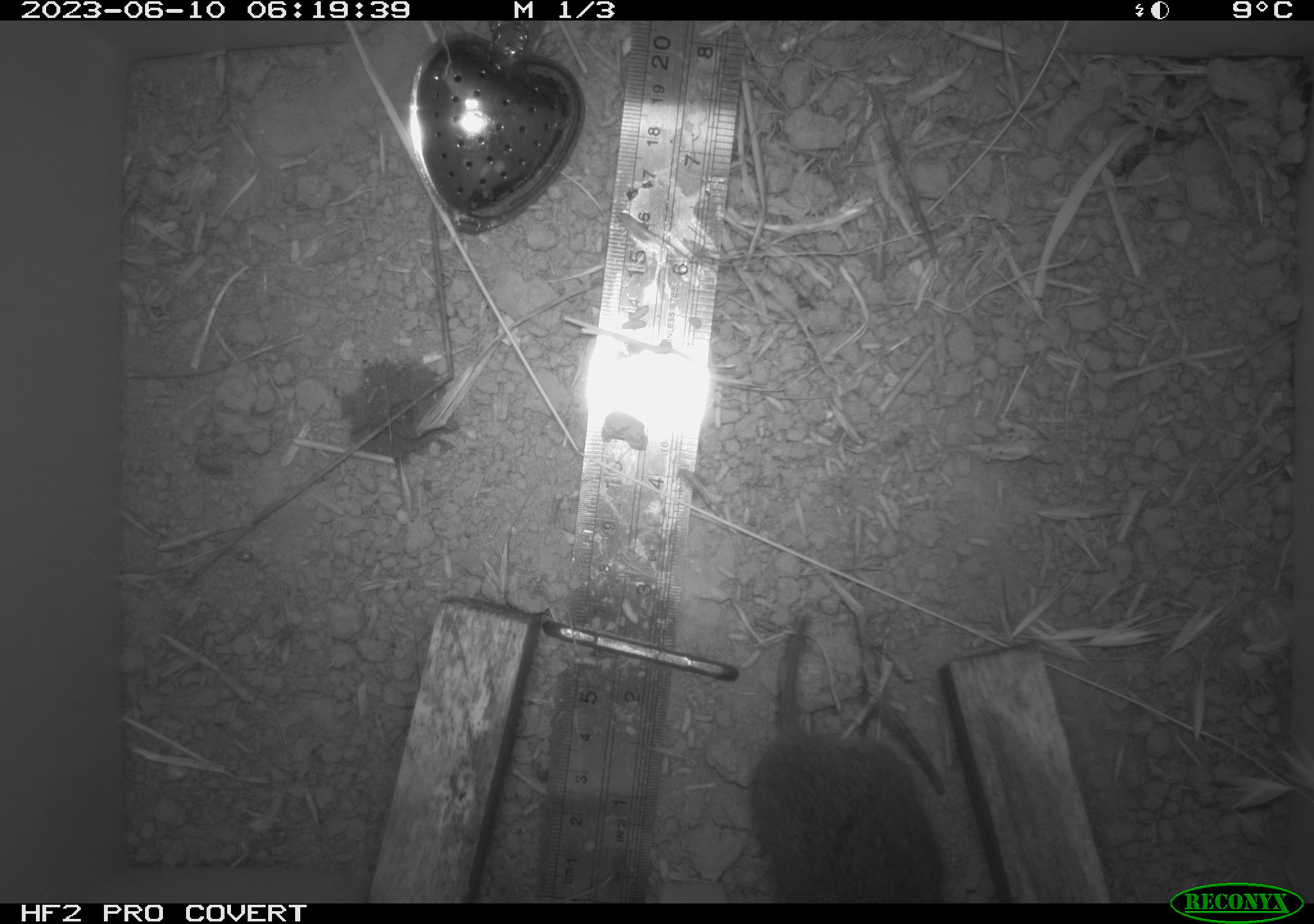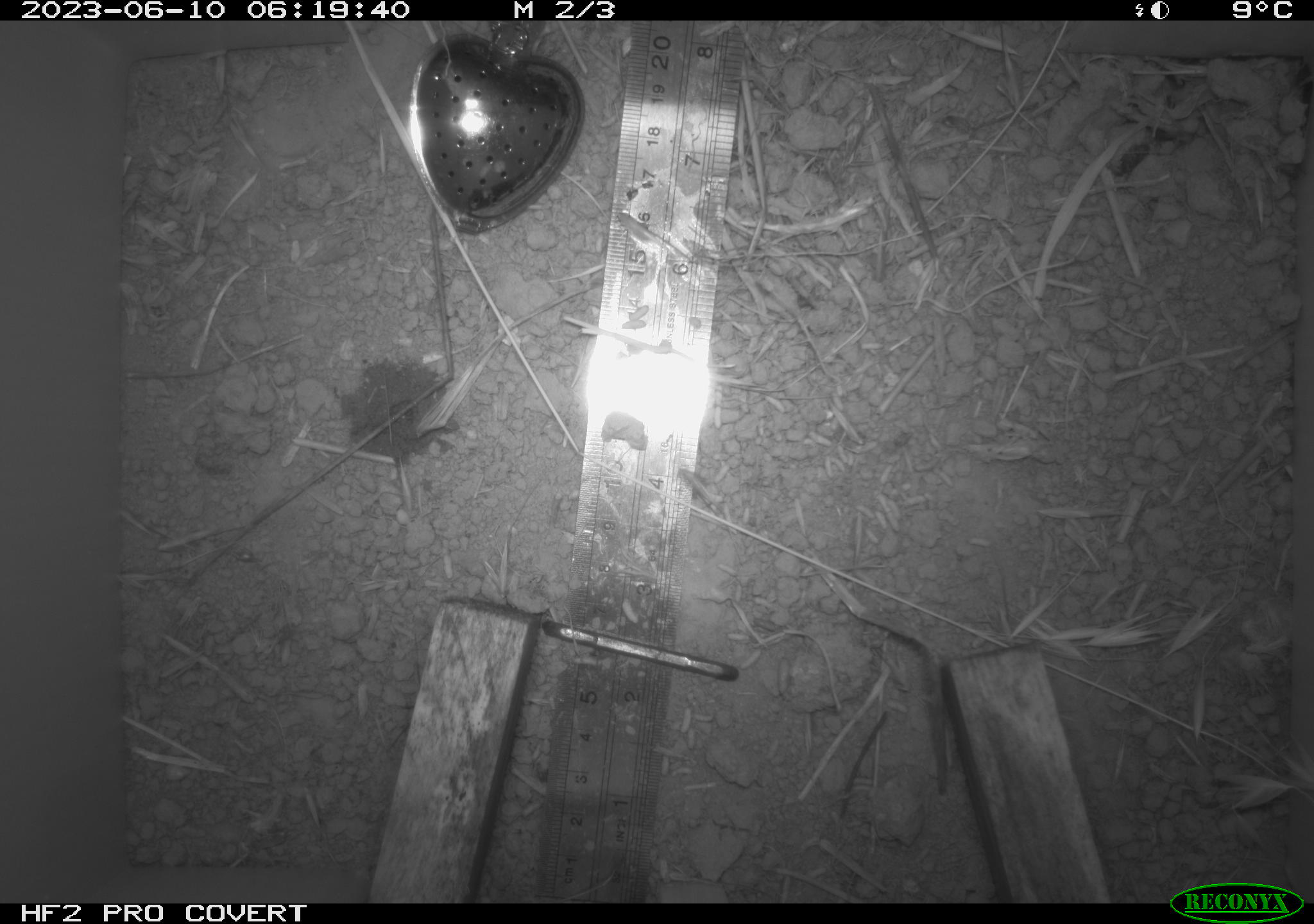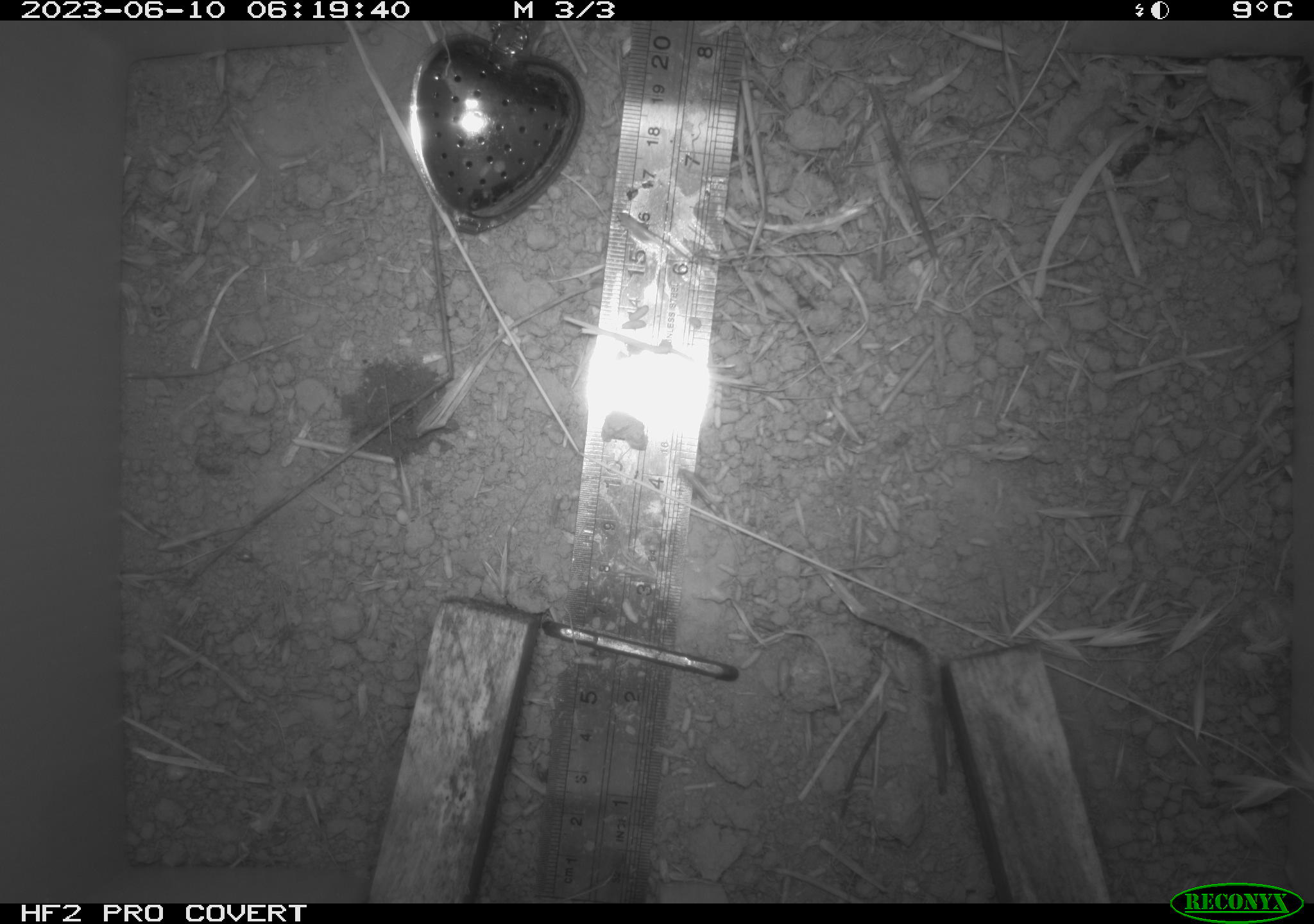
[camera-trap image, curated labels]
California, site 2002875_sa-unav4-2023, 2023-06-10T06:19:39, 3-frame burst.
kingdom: Animalia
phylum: Chordata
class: Mammalia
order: Rodentia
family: Cricetidae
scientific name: Arvicolinae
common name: voles, lemmings, and muskrats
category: arvicolinae subfamily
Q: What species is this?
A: Arvicolinae subfamily (voles, lemmings, and muskrats) (Arvicolinae).